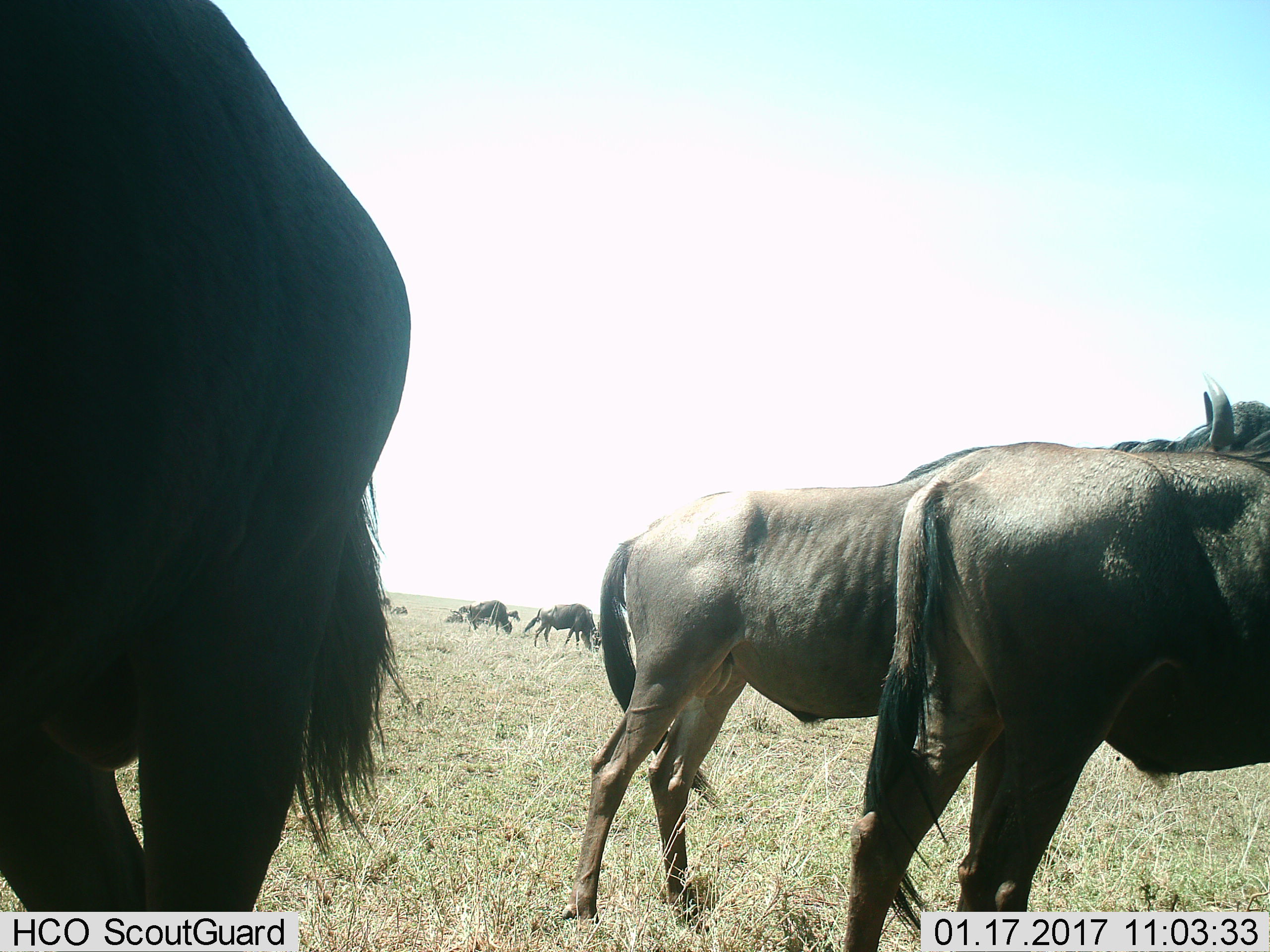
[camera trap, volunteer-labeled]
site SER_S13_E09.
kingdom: Animalia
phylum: Chordata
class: Mammalia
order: Artiodactyla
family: Bovidae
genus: Connochaetes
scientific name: Connochaetes taurinus taurinus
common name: blue wildebeest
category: wildebeestblue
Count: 11-50.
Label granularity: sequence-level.